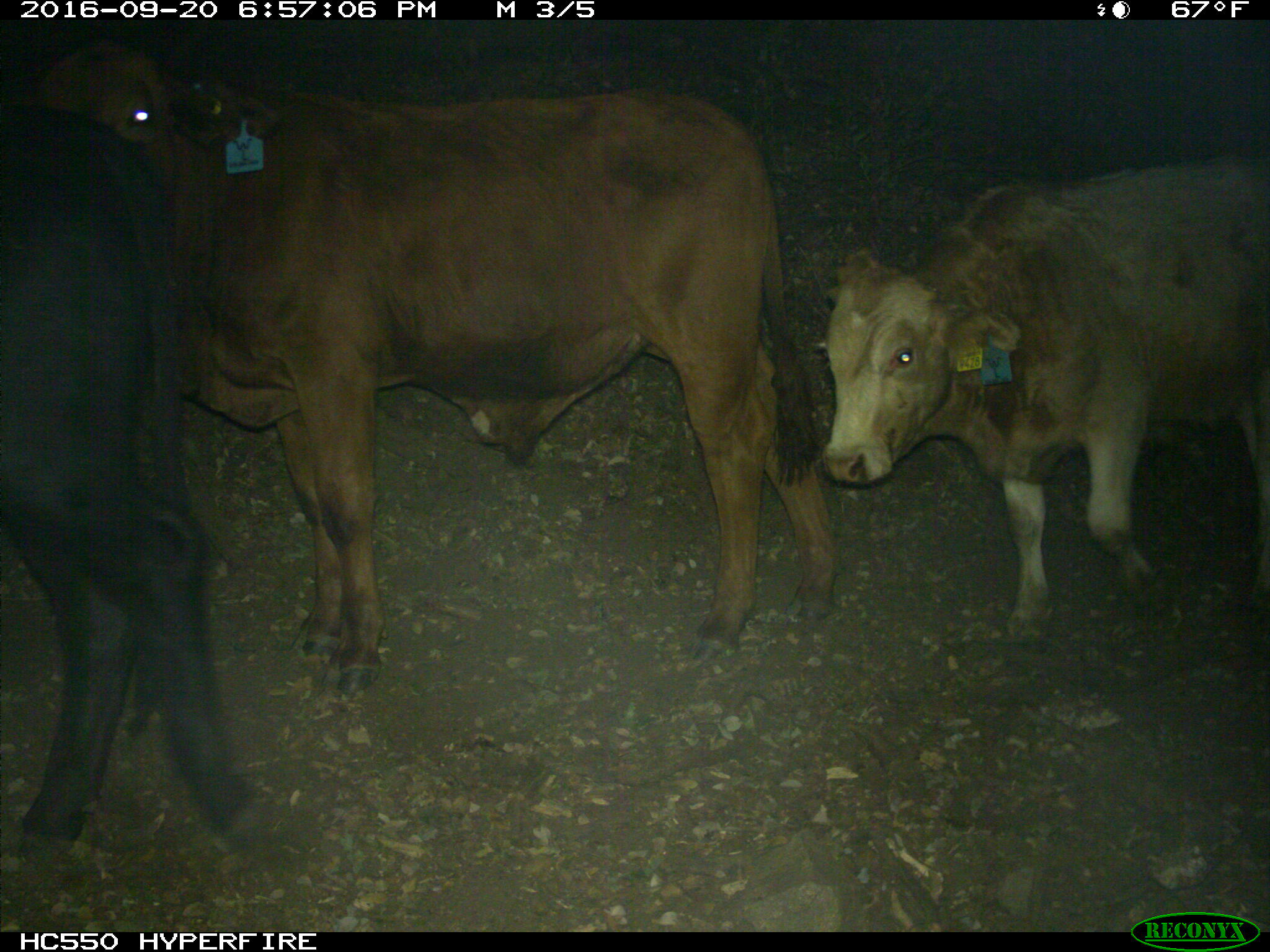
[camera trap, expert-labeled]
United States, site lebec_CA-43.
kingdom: Animalia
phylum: Chordata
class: Mammalia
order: Artiodactyla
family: Bovidae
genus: Bos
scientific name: Bos taurus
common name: domestic cow